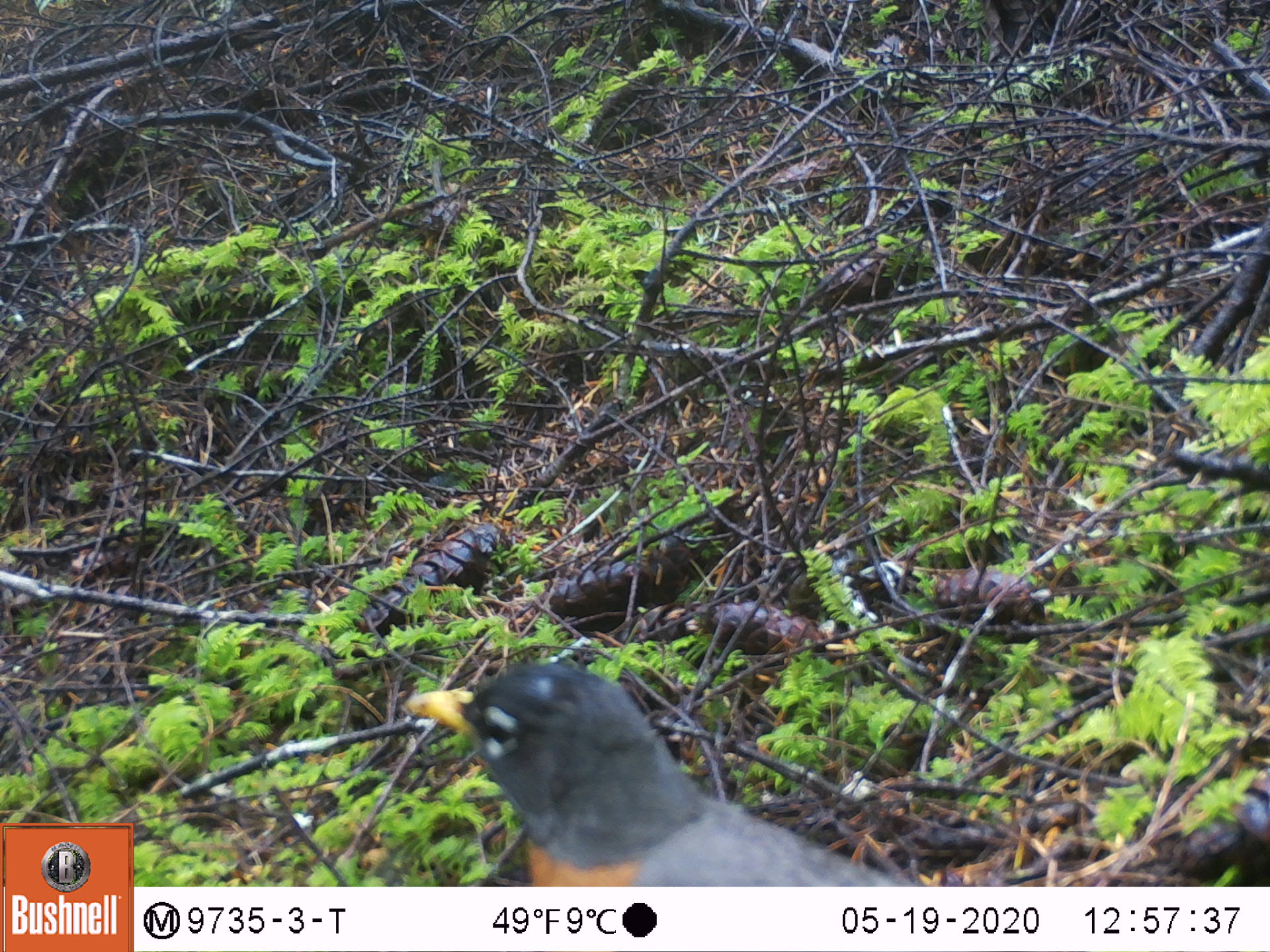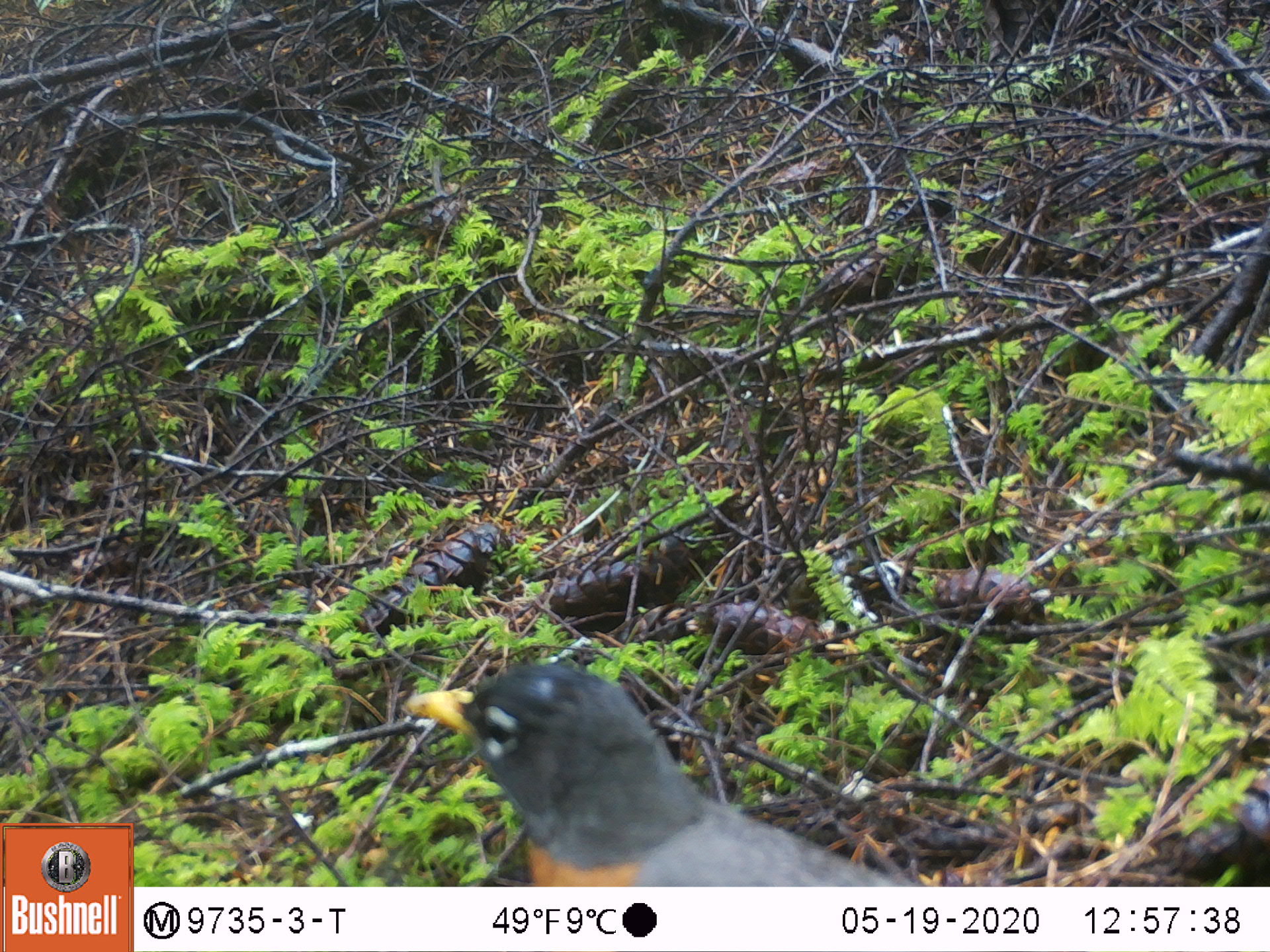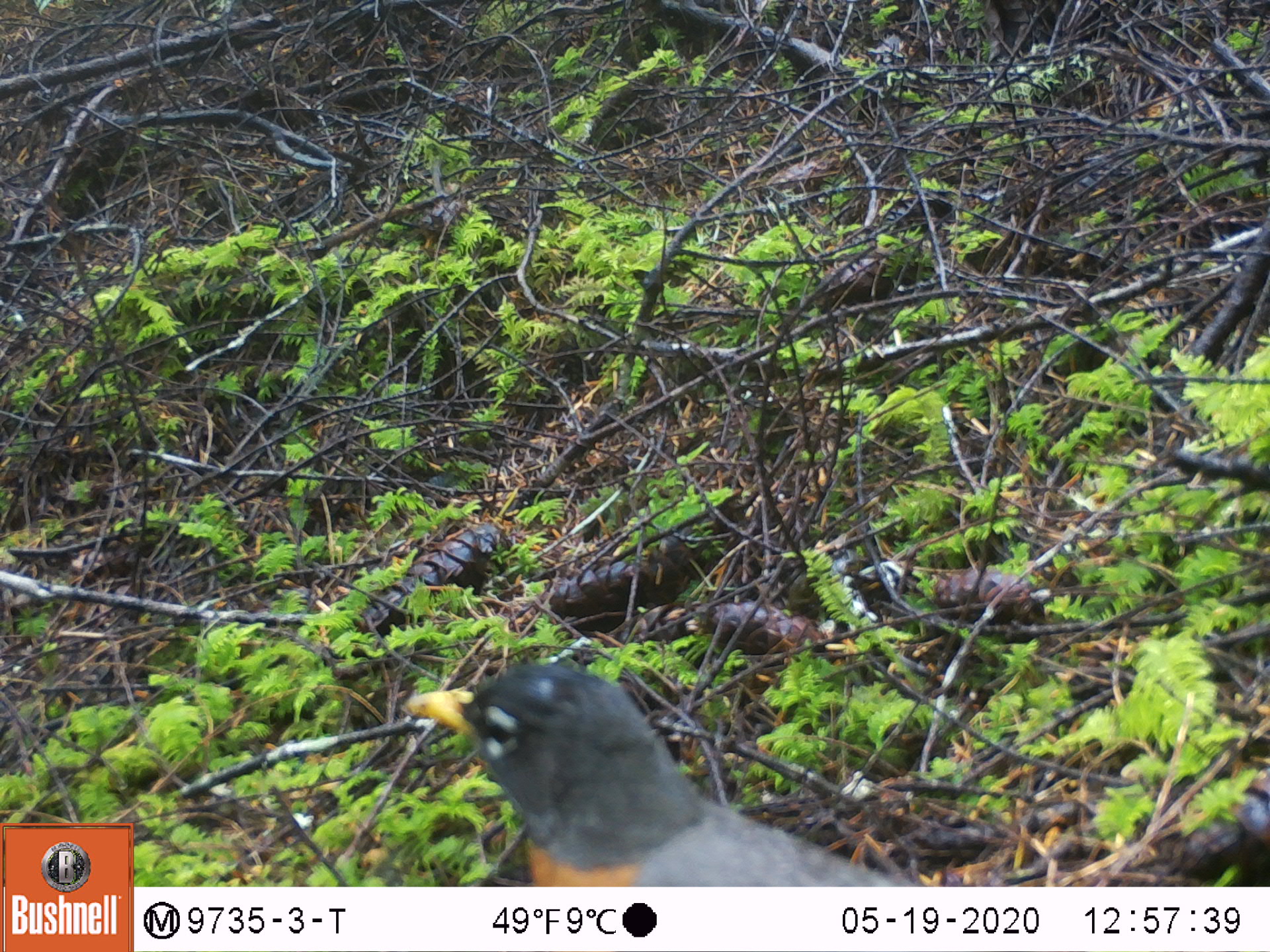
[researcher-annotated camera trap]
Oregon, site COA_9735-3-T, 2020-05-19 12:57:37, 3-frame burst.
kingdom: Animalia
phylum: Chordata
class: Aves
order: Passeriformes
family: Turdidae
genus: Turdus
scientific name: Turdus migratorius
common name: american robin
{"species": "american robin (Turdus migratorius)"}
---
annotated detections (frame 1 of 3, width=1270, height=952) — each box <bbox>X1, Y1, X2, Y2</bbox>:
american robin: <bbox>392, 646, 980, 882</bbox>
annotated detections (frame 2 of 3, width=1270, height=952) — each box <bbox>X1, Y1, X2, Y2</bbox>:
american robin: <bbox>385, 644, 918, 882</bbox>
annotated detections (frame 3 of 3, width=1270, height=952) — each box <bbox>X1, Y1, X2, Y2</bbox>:
american robin: <bbox>394, 624, 933, 882</bbox>